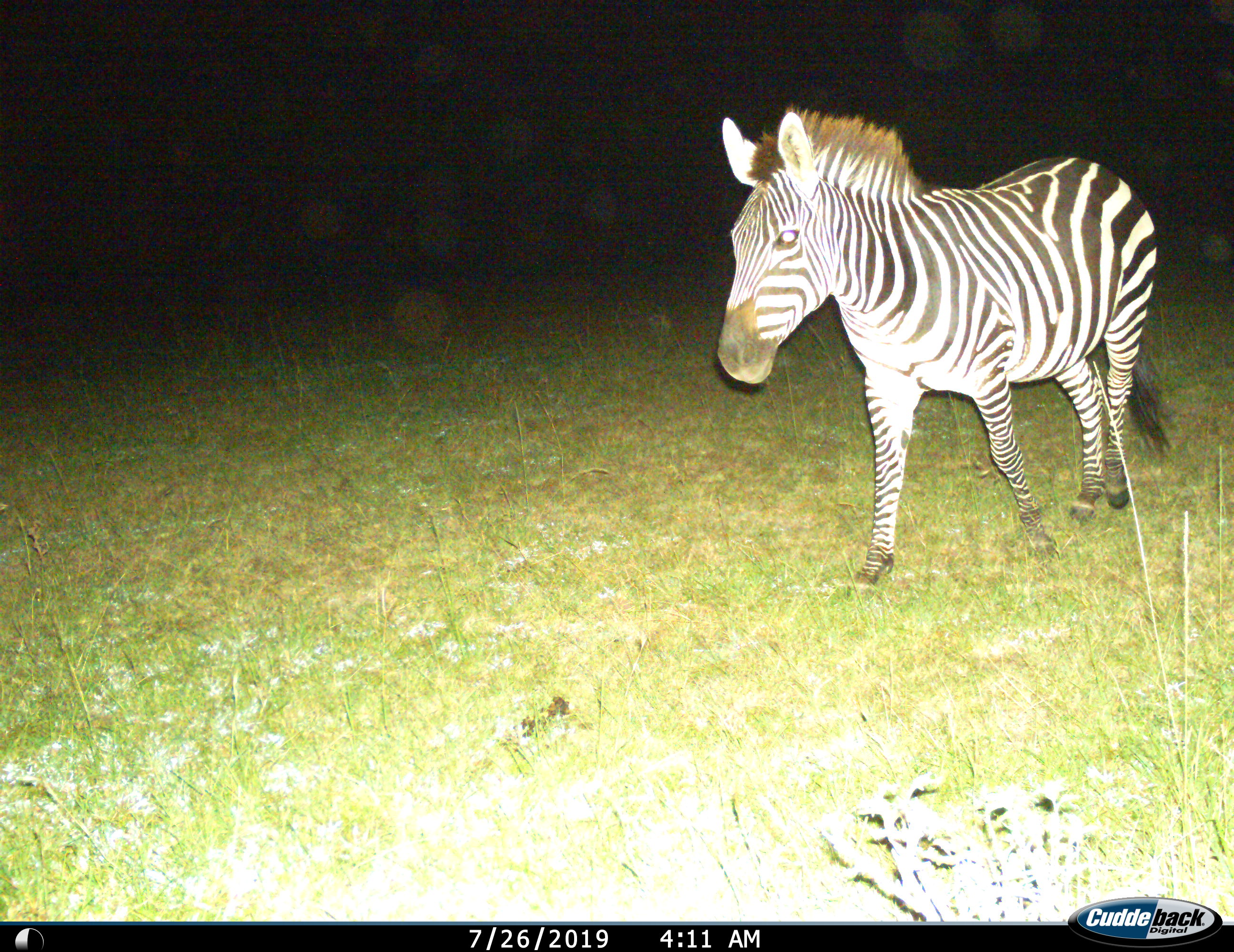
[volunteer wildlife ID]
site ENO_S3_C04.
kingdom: Animalia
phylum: Chordata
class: Mammalia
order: Perissodactyla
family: Equidae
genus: Equus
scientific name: Equus quagga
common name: plains zebra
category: zebraplains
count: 1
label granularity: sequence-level